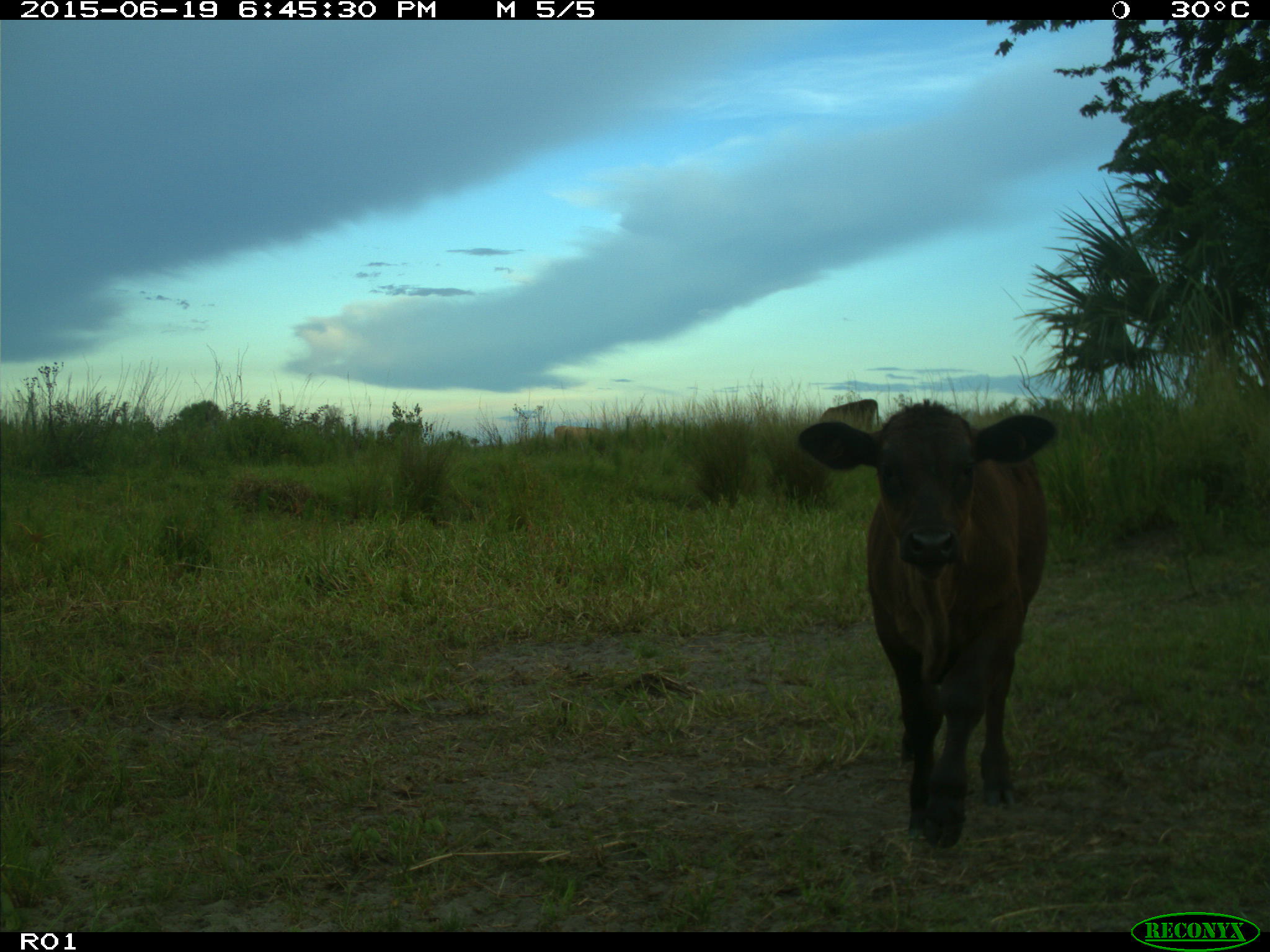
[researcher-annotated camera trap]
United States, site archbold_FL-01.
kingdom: Animalia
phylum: Chordata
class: Mammalia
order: Artiodactyla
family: Bovidae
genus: Bos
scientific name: Bos taurus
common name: domestic cow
Bos taurus (domestic cow).